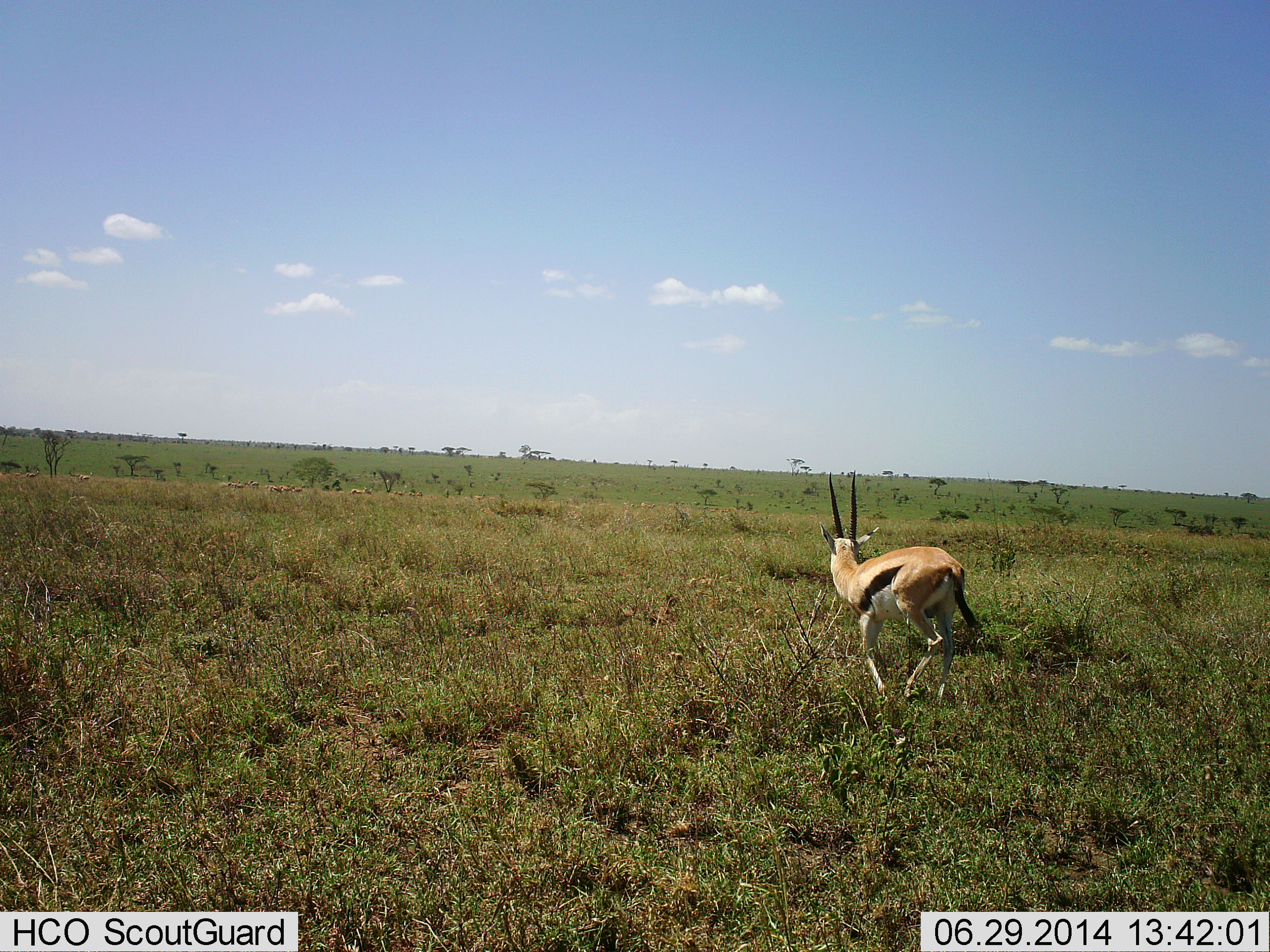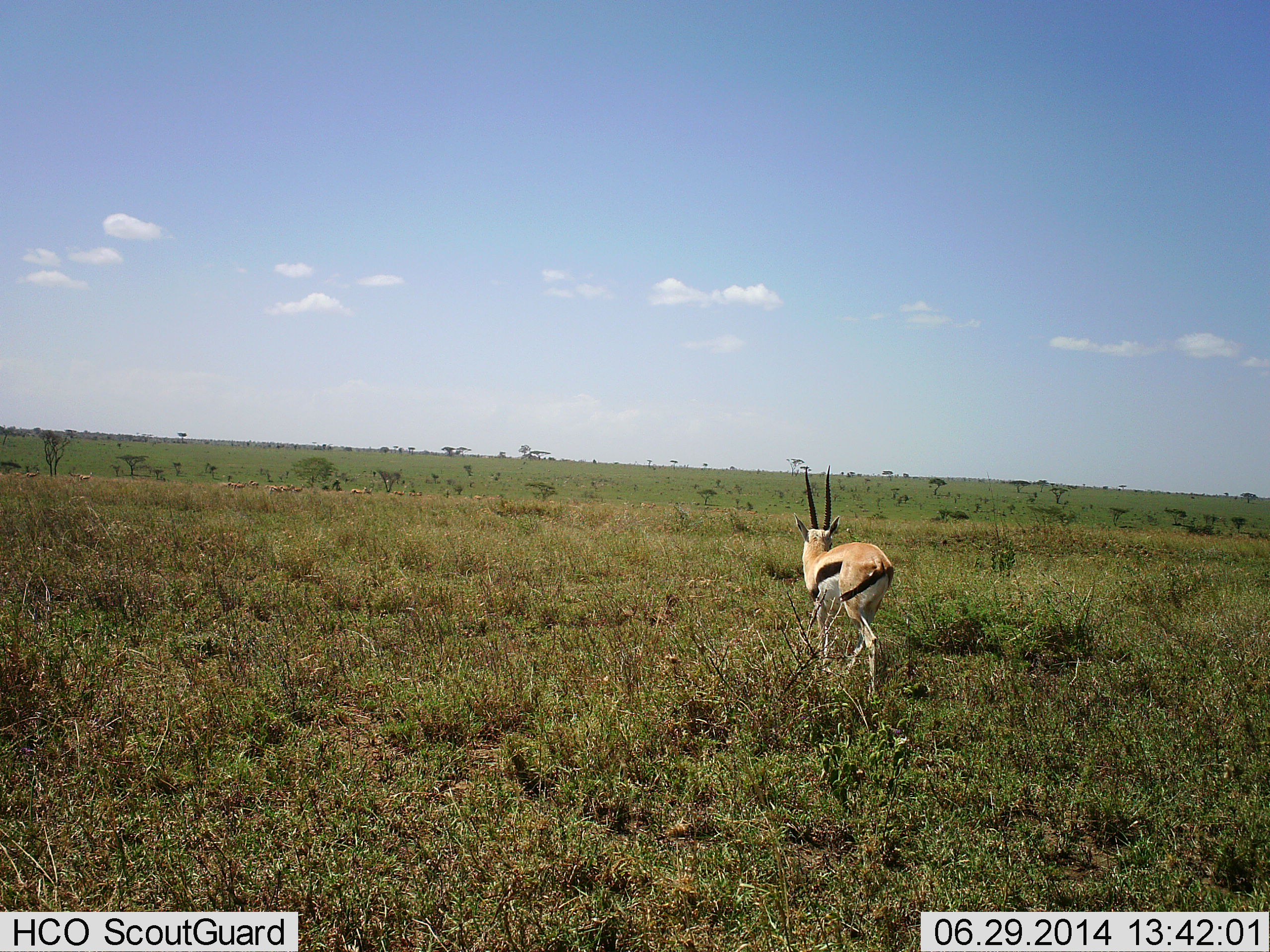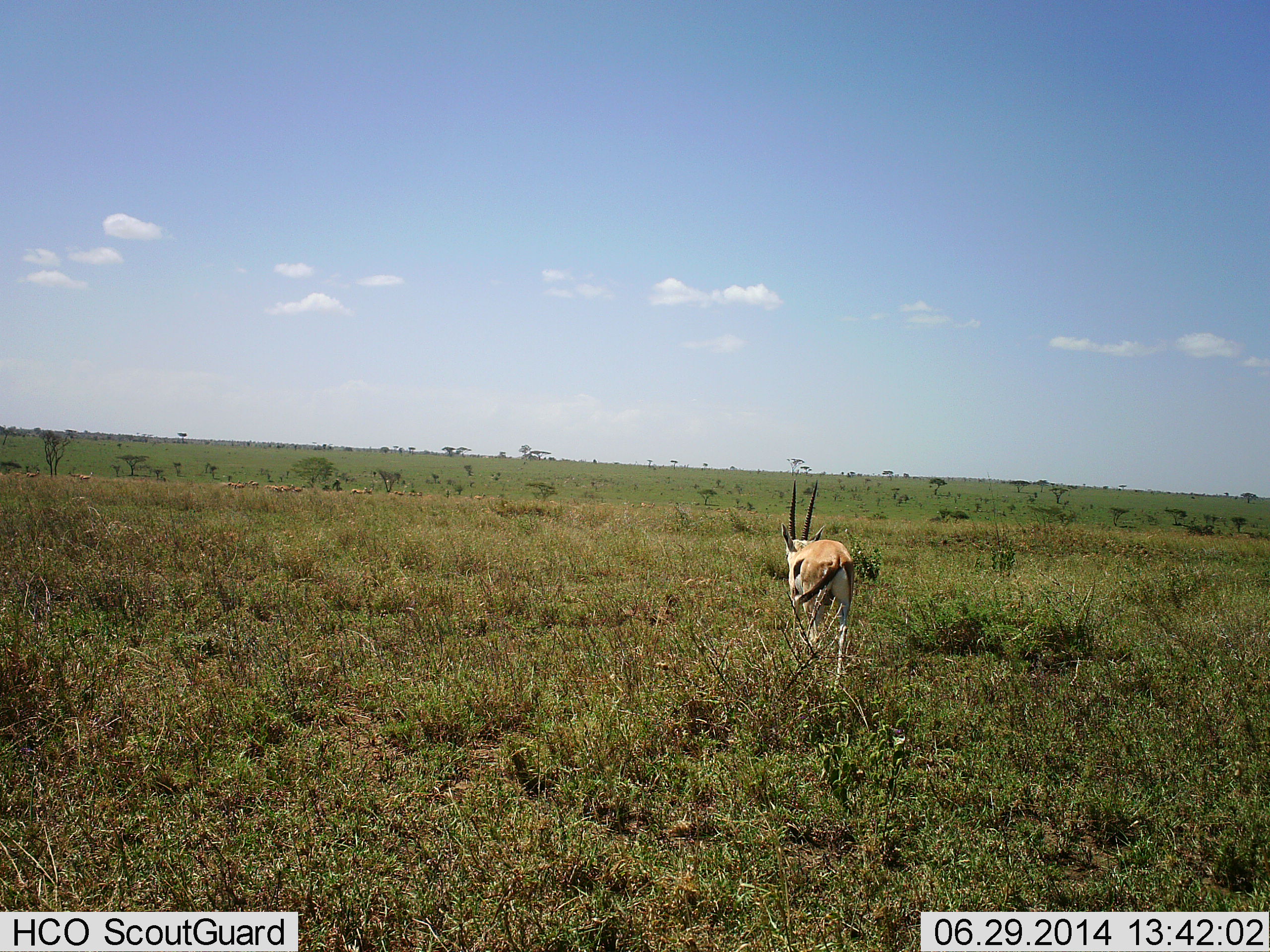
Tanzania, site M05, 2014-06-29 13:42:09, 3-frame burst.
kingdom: Animalia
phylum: Chordata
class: Mammalia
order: Artiodactyla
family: Bovidae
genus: Eudorcas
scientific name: Eudorcas thomsonii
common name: thomson's gazelle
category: gazellethomsons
Gazellethomsons (thomson's gazelle) (Eudorcas thomsonii), count 1. Behavior (volunteer vote fractions): standing 20%, resting 0%, moving 90%, interacting 0%. Young present (vote fraction): 0%. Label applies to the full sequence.